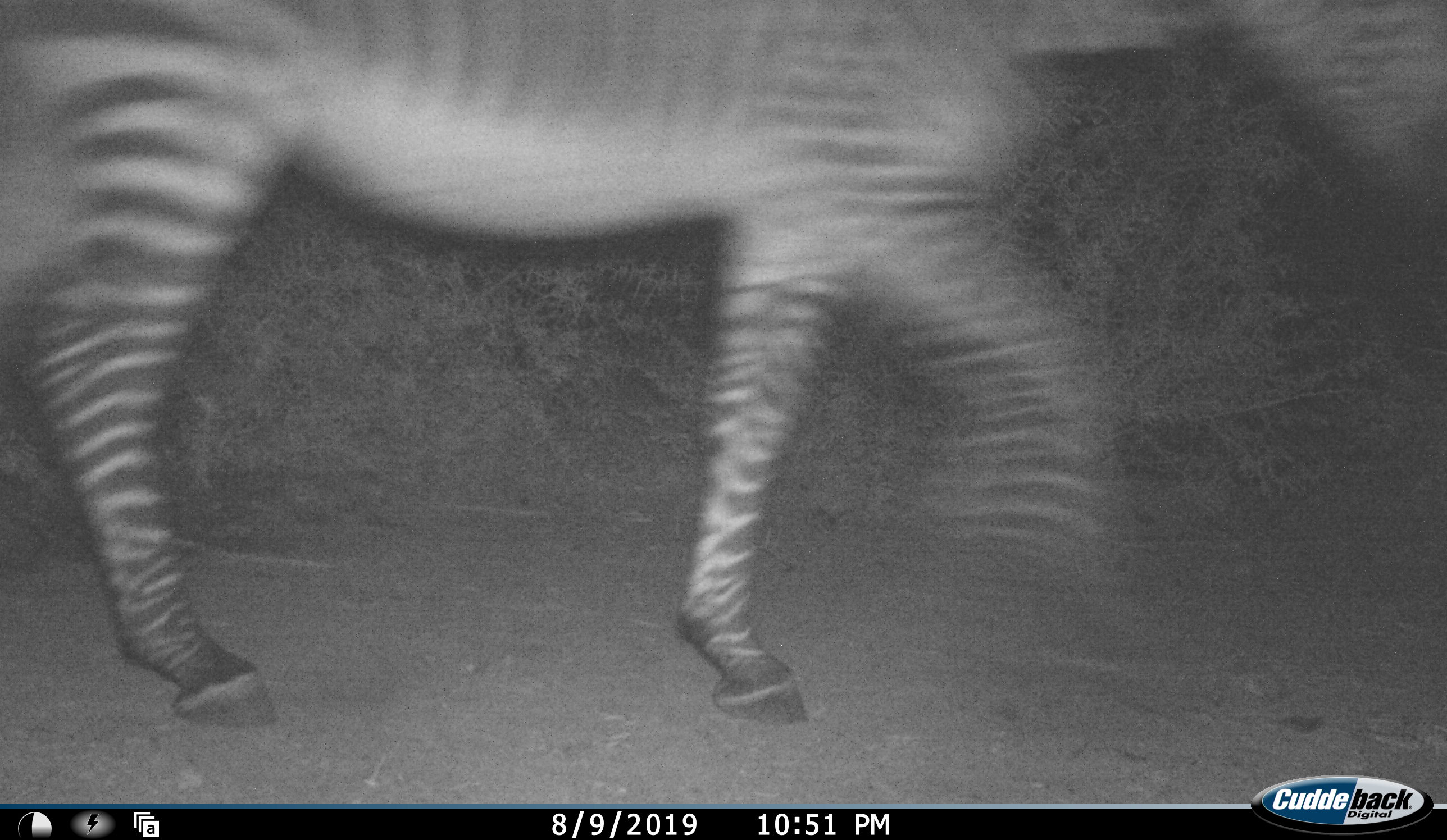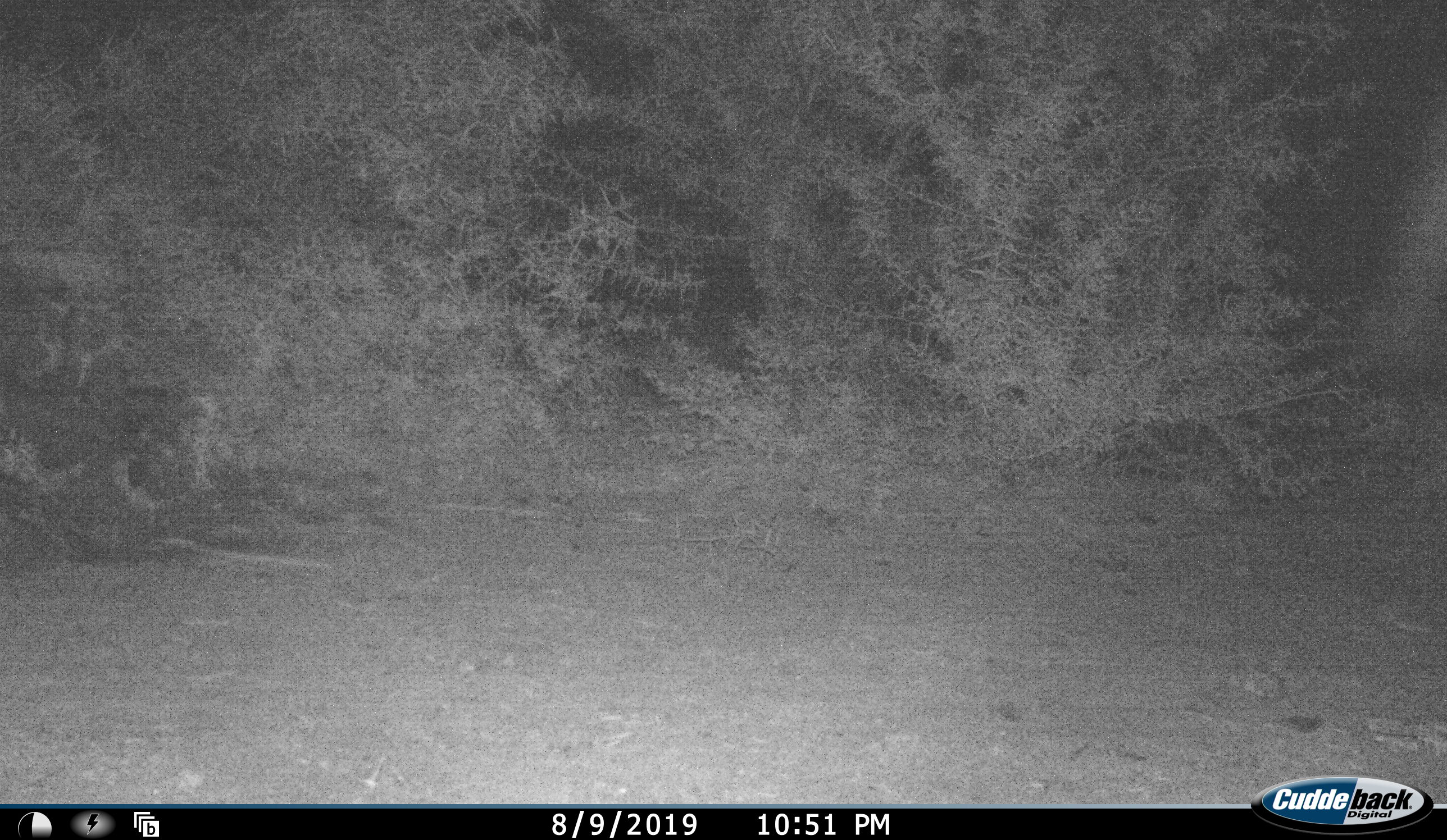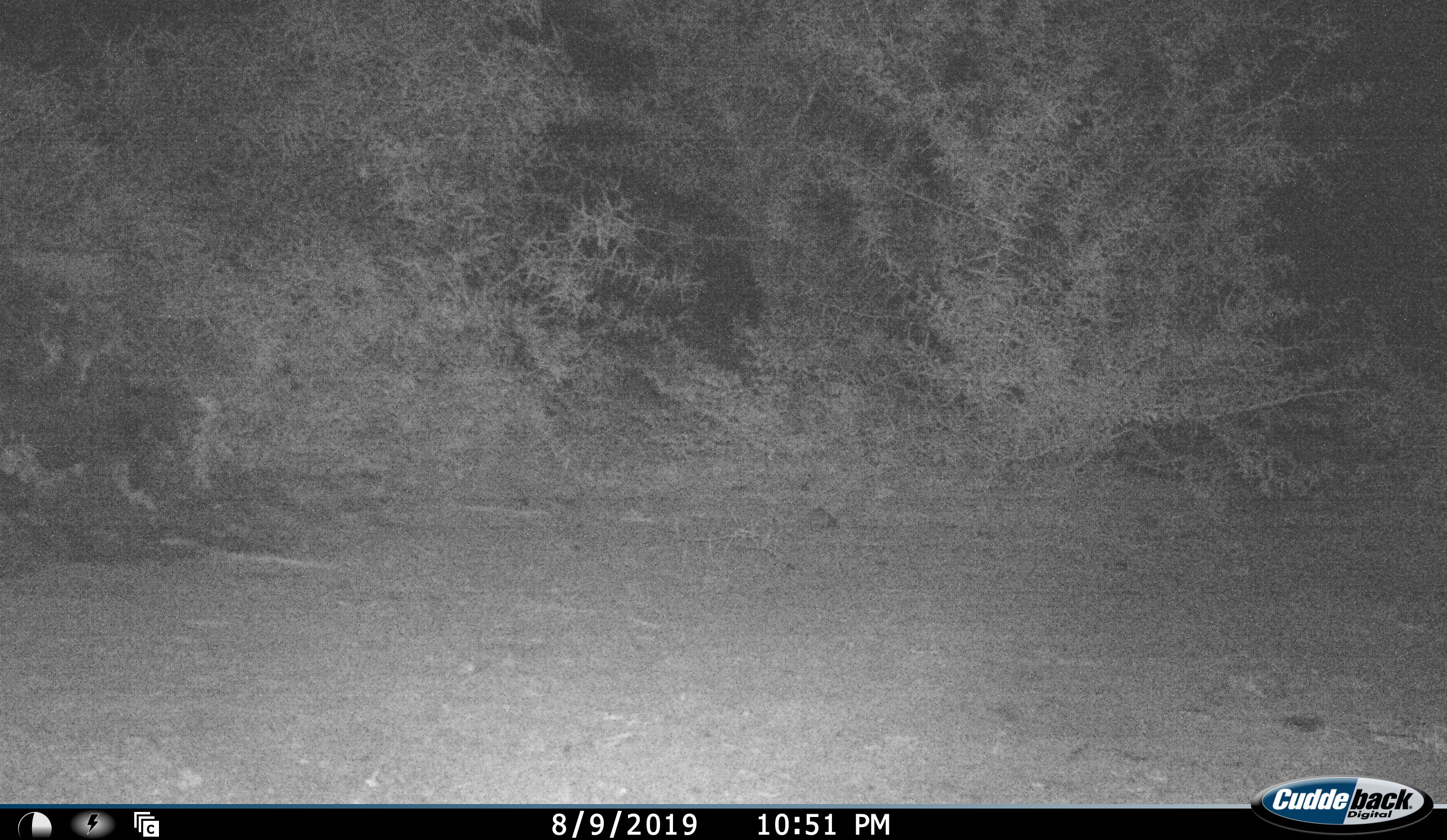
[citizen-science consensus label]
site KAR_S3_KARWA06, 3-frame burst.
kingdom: Animalia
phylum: Chordata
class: Mammalia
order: Perissodactyla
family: Equidae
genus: Equus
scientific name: Equus zebra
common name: mountain zebra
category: zebramountain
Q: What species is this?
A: Zebramountain (mountain zebra) (Equus zebra).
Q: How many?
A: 1.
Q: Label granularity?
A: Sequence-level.